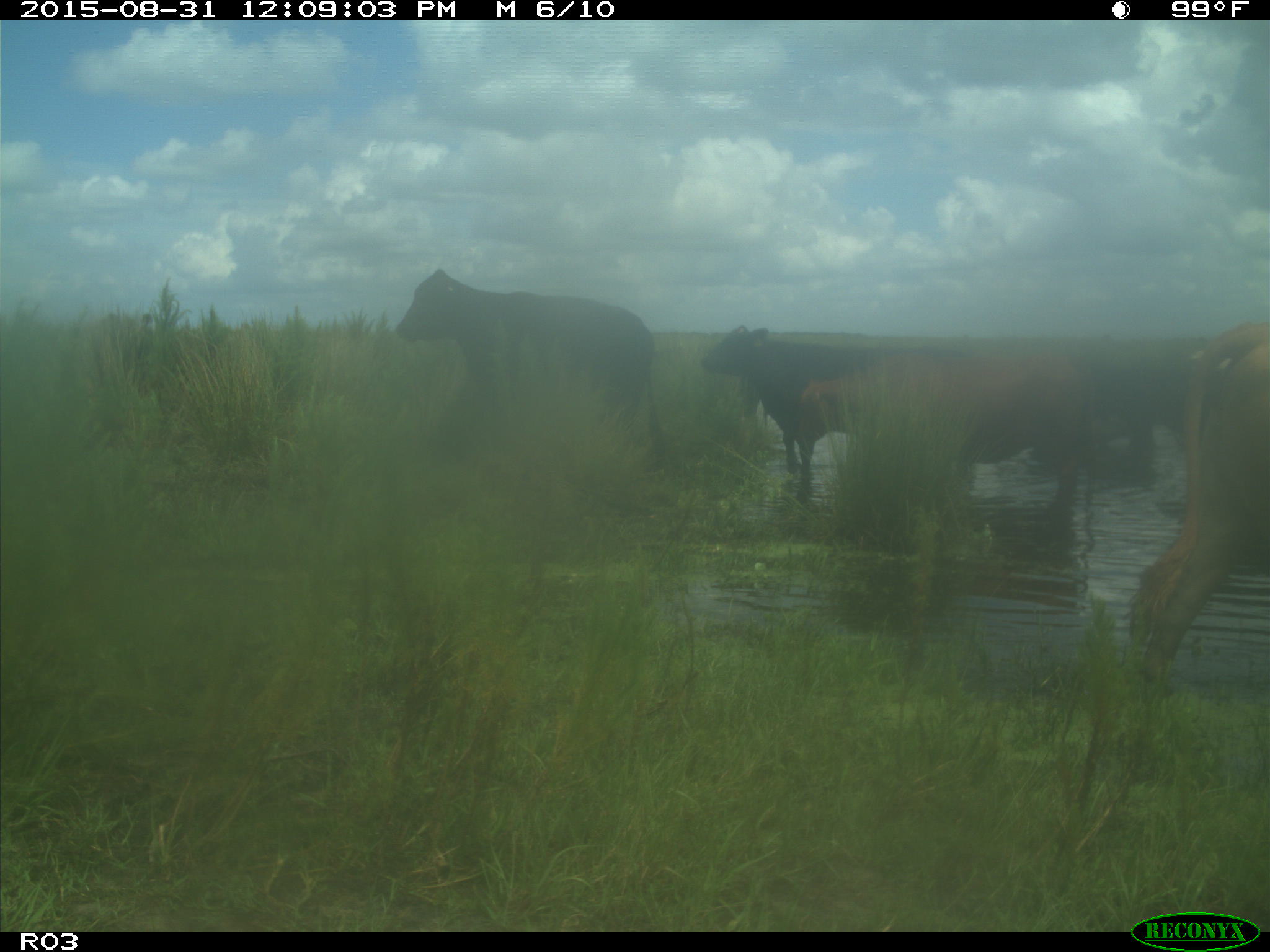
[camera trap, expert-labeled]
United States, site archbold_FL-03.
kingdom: Animalia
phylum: Chordata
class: Mammalia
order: Artiodactyla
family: Bovidae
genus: Bos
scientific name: Bos taurus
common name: domestic cow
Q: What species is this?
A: Bos taurus (domestic cow).